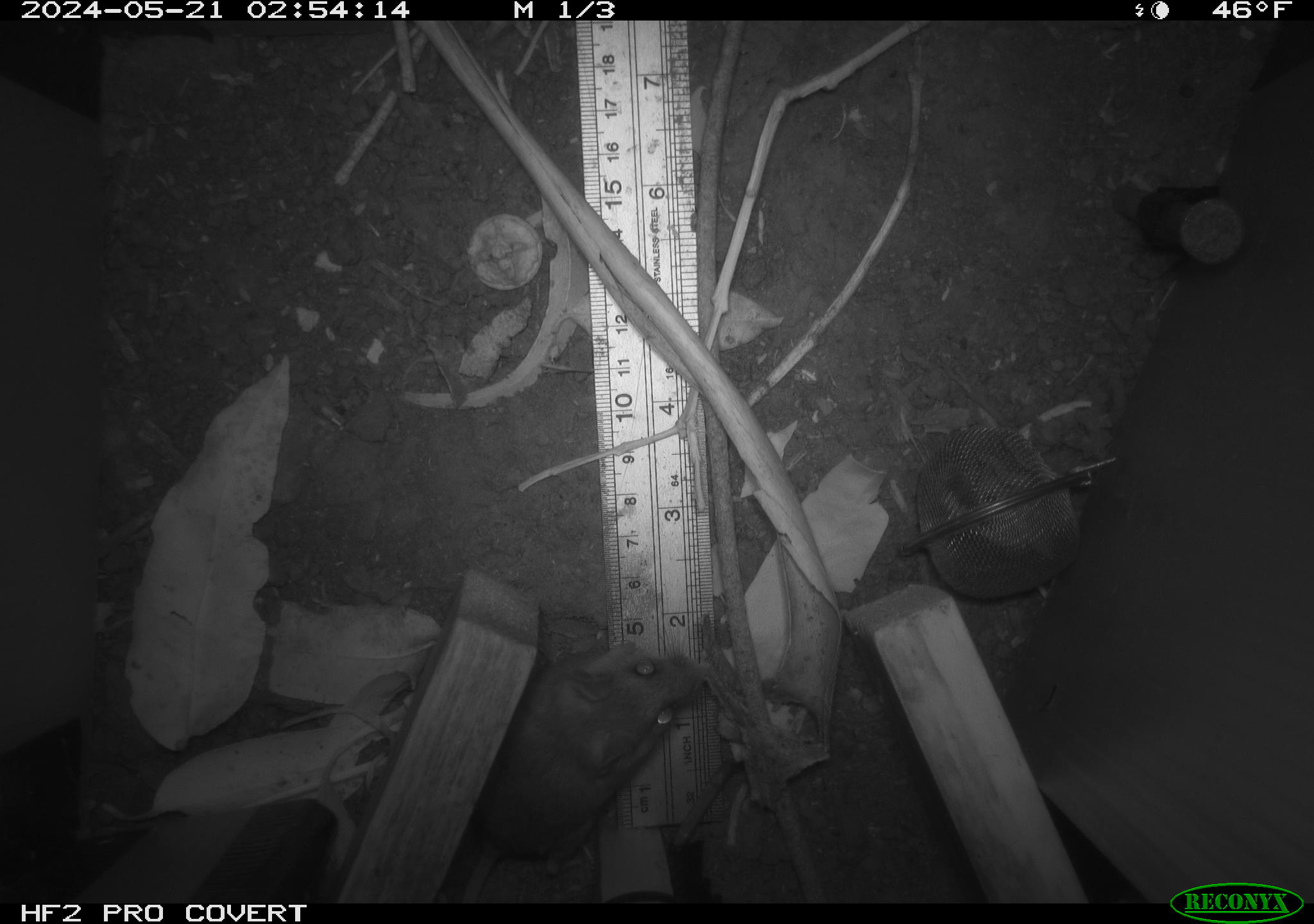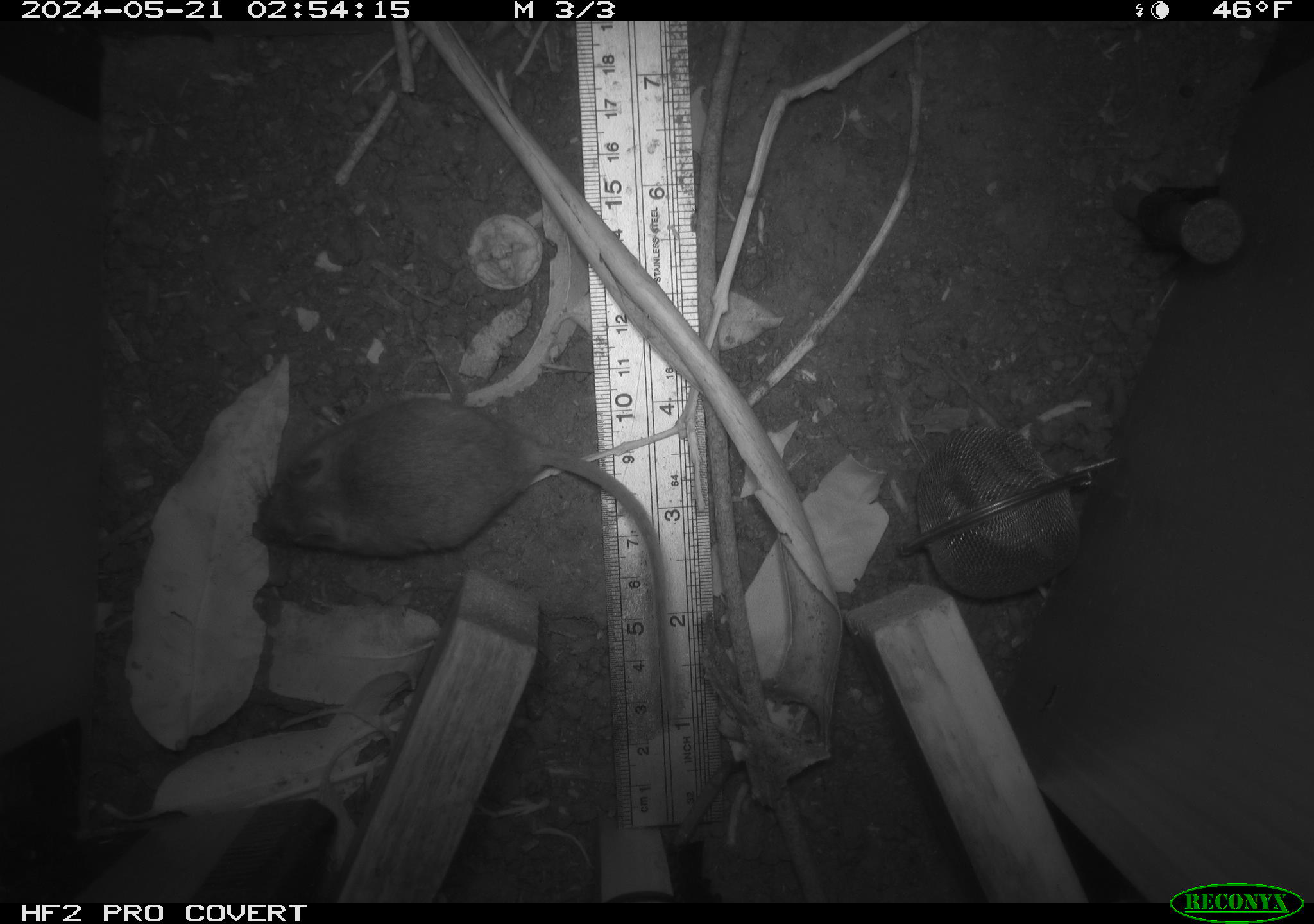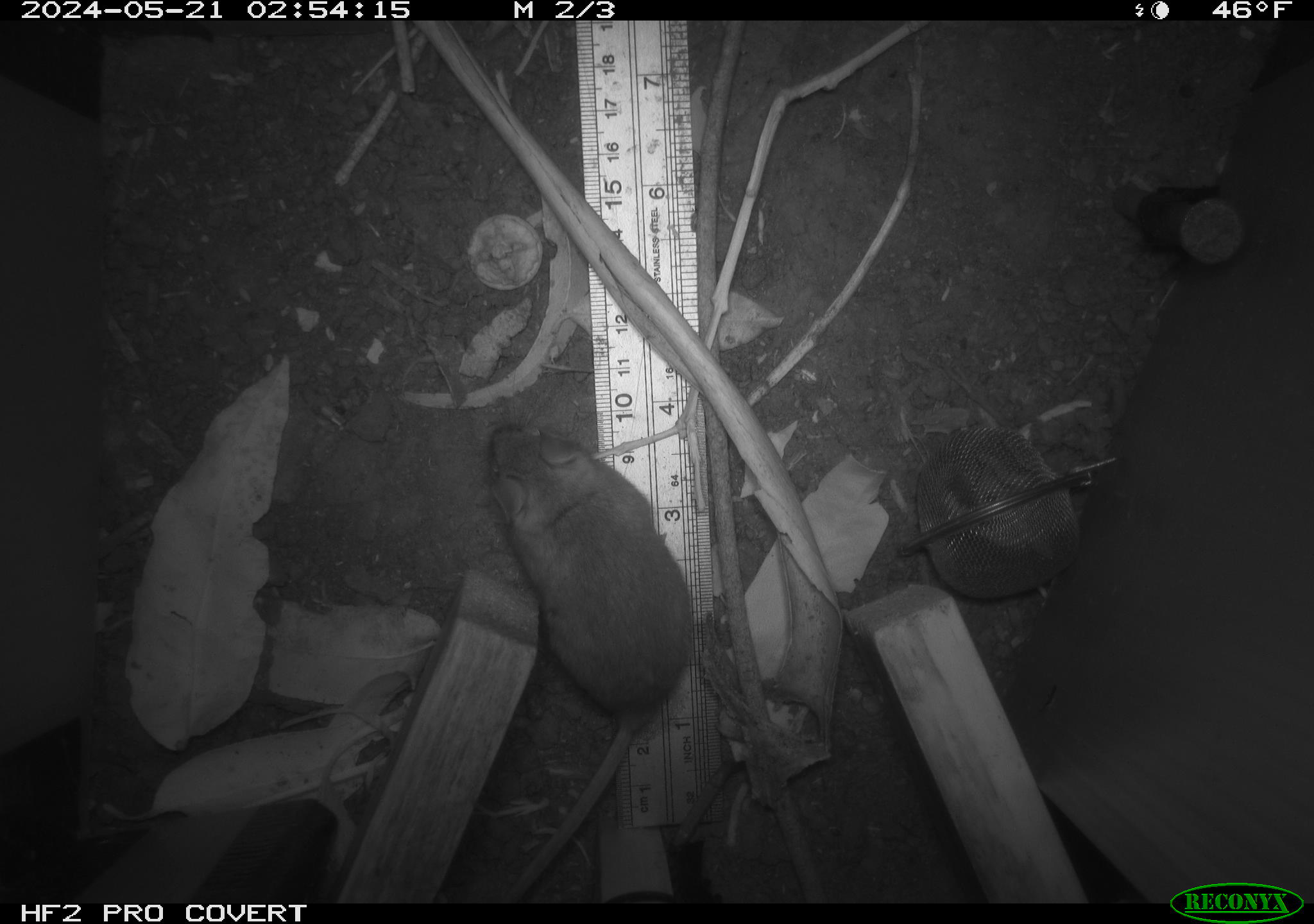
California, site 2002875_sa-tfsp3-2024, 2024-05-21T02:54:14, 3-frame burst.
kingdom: Animalia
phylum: Chordata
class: Mammalia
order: Rodentia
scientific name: Rodentia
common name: rodent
Rodent (Rodentia).